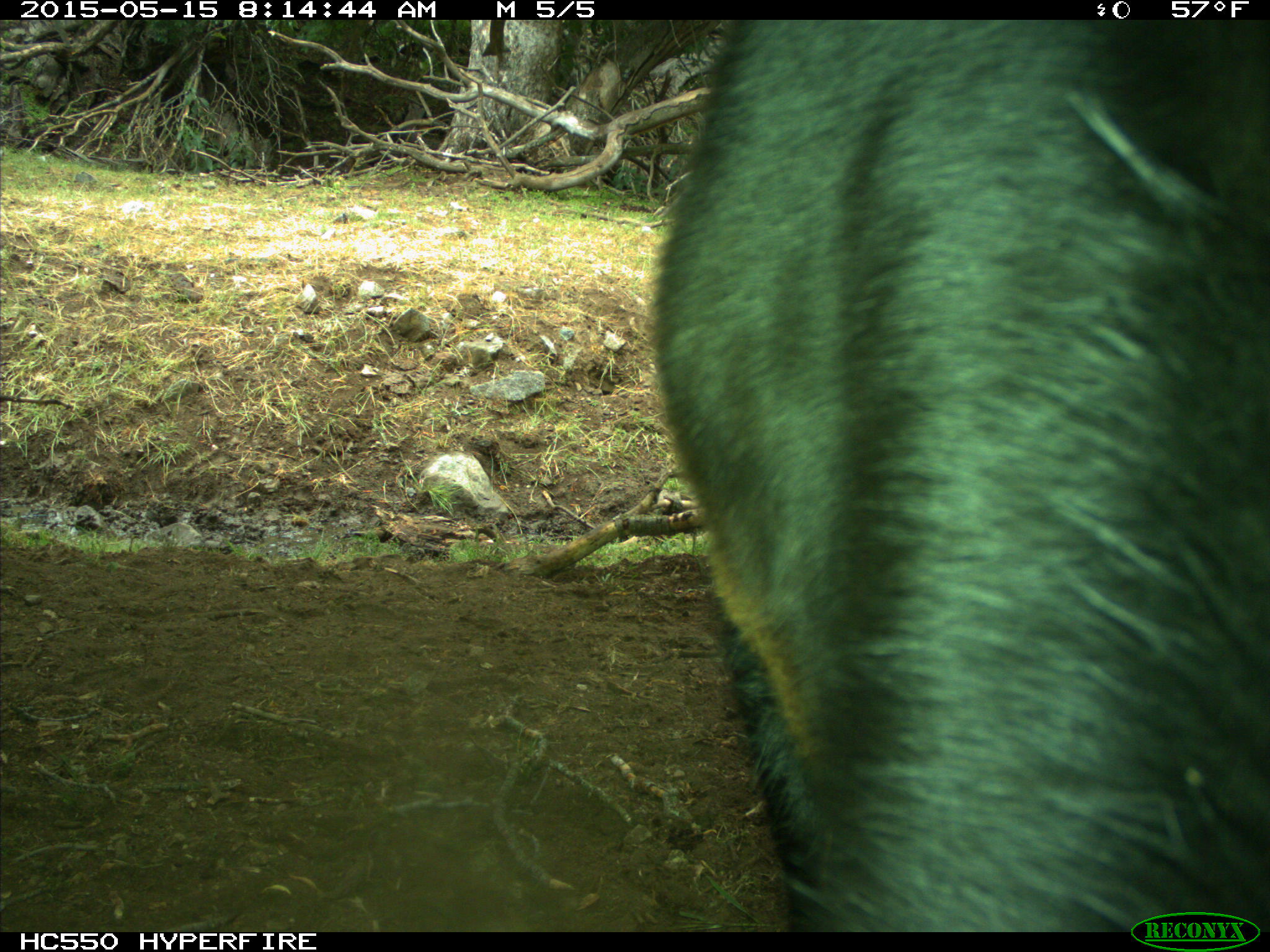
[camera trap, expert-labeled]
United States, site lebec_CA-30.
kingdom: Animalia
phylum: Chordata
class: Mammalia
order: Artiodactyla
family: Bovidae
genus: Bos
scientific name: Bos taurus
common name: domestic cow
Bos taurus (domestic cow).